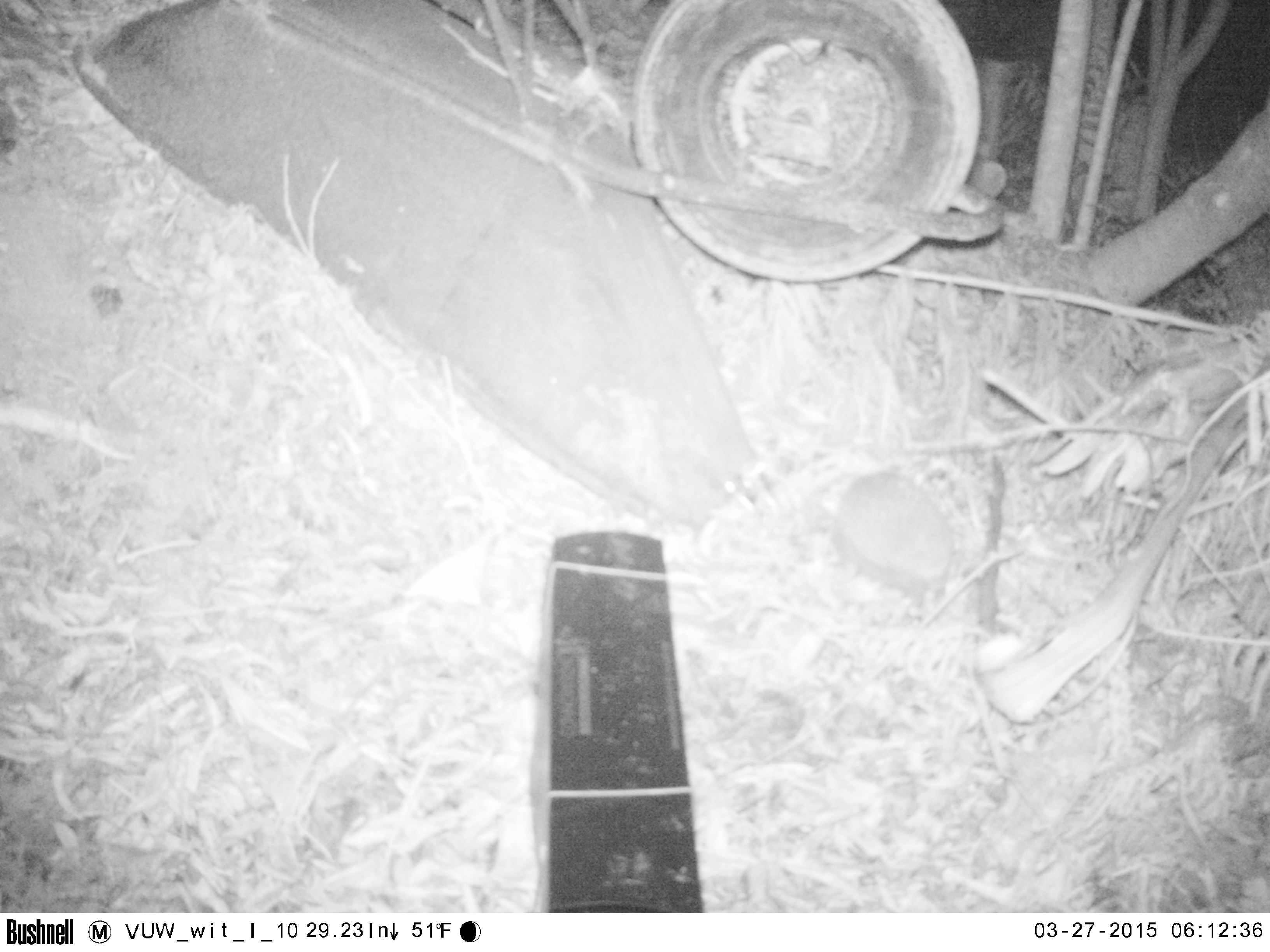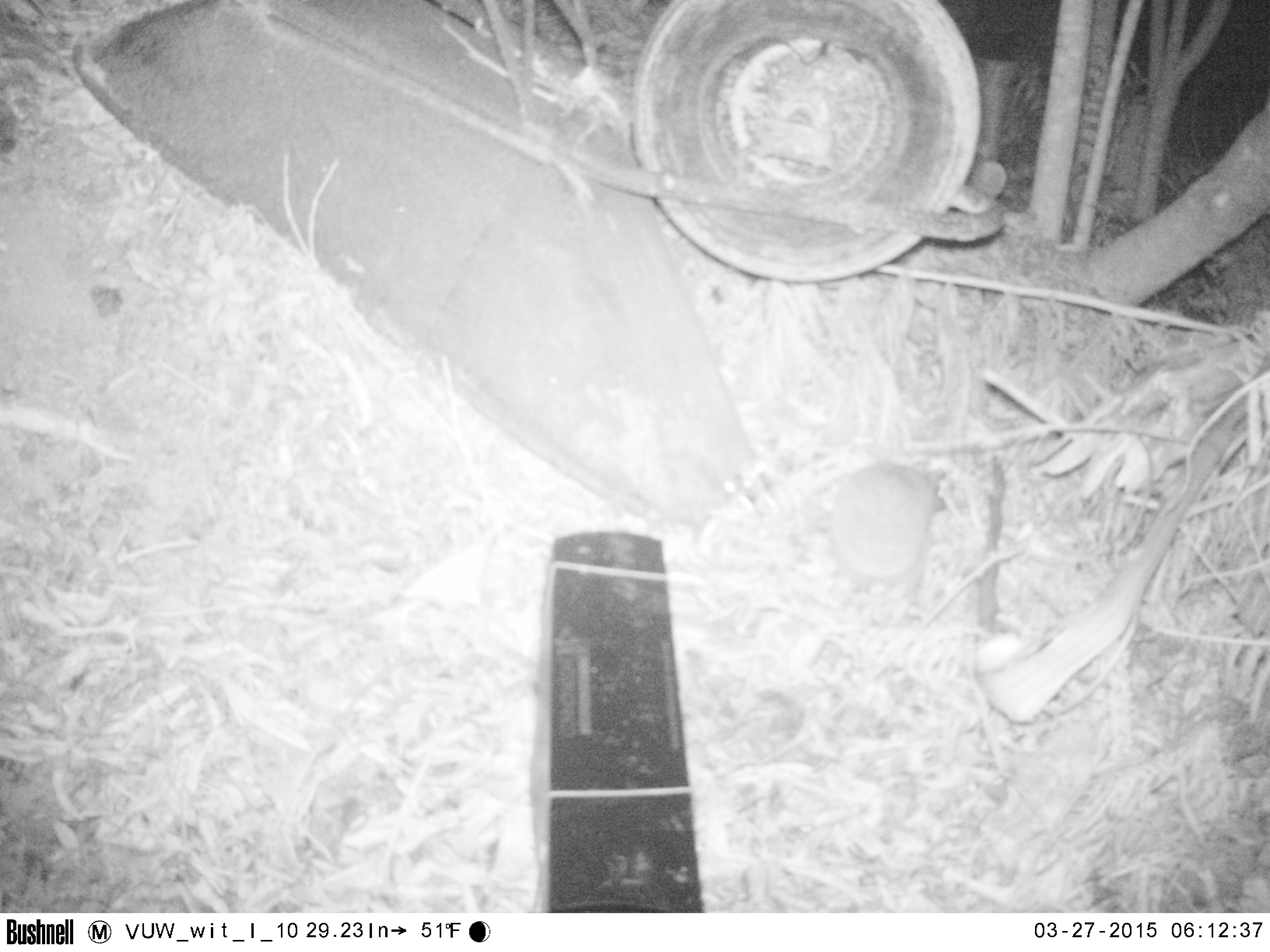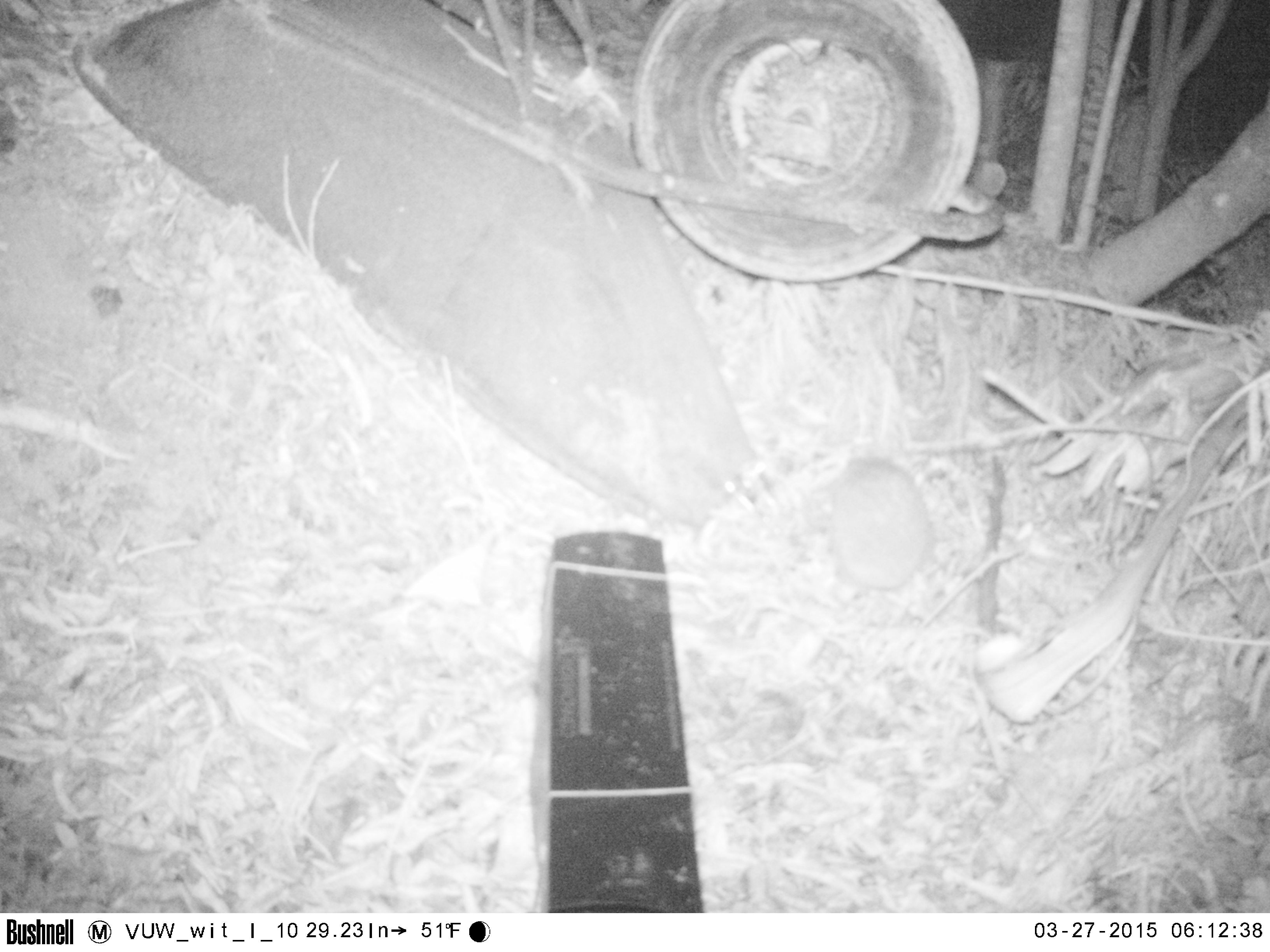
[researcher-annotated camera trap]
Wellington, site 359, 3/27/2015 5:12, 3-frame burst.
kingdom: Animalia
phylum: Chordata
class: Mammalia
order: Eulipotyphla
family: Erinaceidae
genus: Erinaceus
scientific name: Erinaceus europaeus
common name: hedgehog